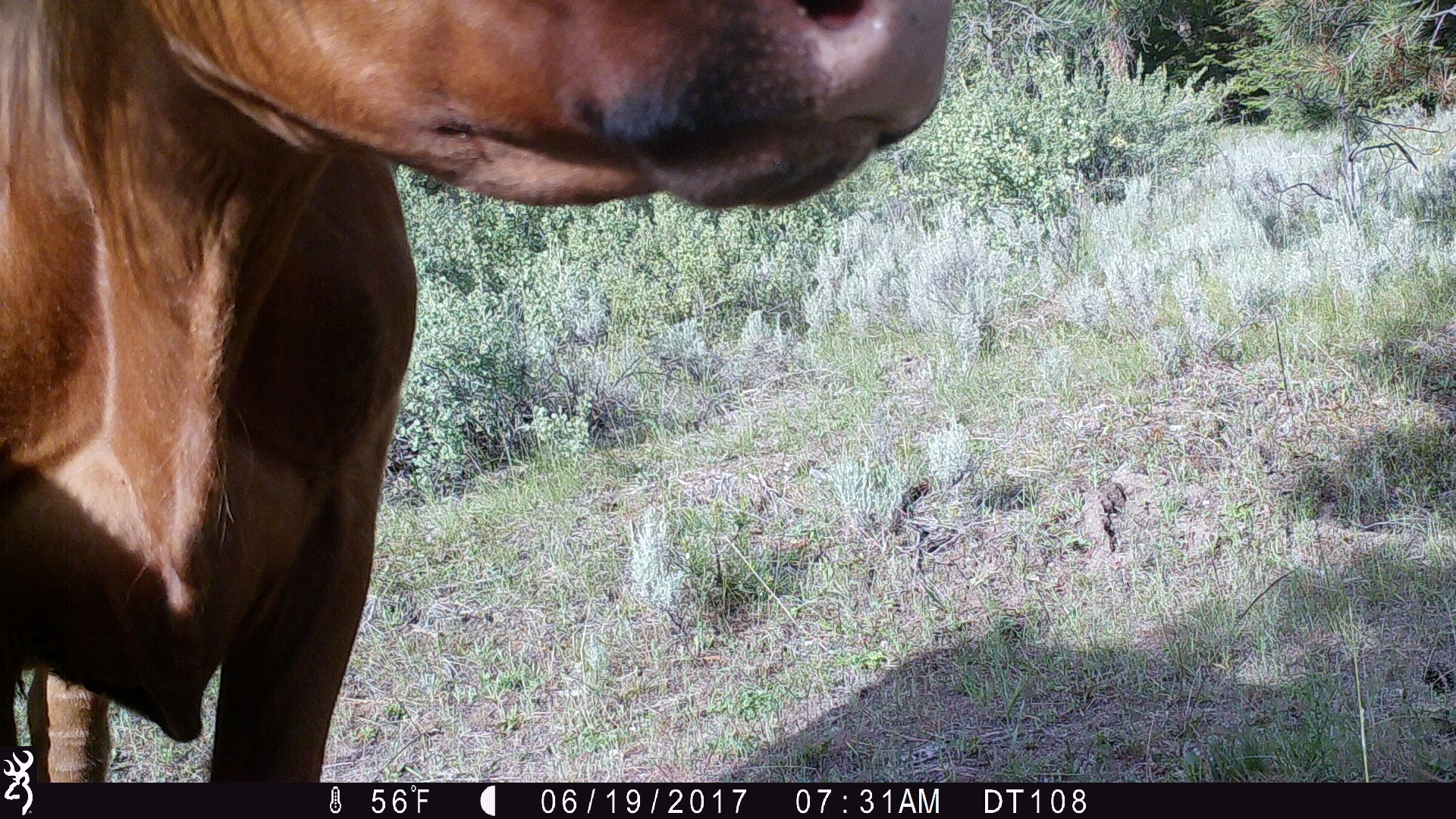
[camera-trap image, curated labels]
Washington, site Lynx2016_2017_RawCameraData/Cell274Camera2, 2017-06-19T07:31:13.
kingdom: Animalia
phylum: Chordata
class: Mammalia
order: Artiodactyla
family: Bovidae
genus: Bos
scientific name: Bos taurus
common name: domestic cattle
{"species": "domestic cattle (Bos taurus)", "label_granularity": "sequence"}